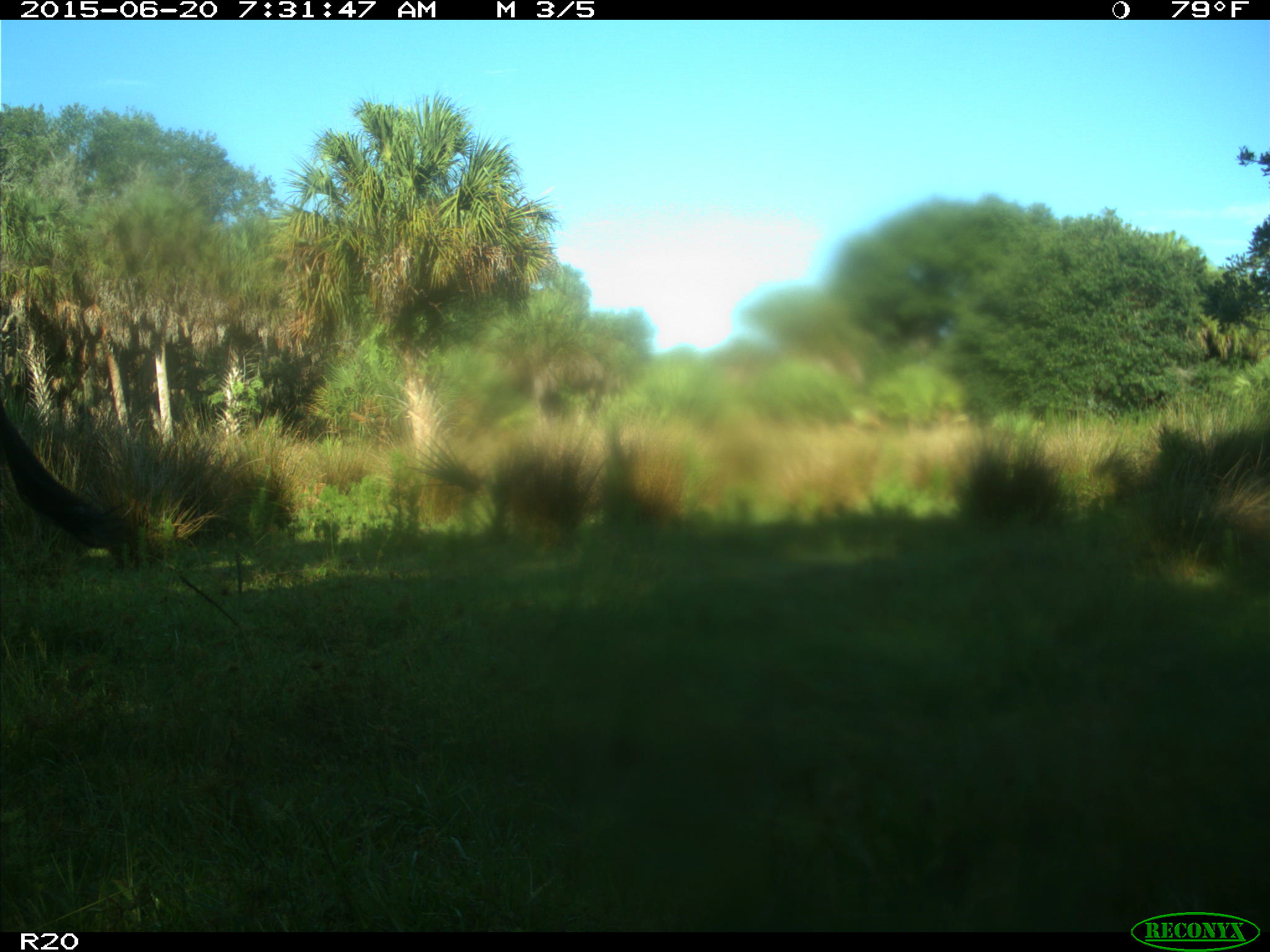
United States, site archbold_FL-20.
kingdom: Animalia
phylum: Chordata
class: Mammalia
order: Artiodactyla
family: Bovidae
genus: Bos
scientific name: Bos taurus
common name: domestic cow